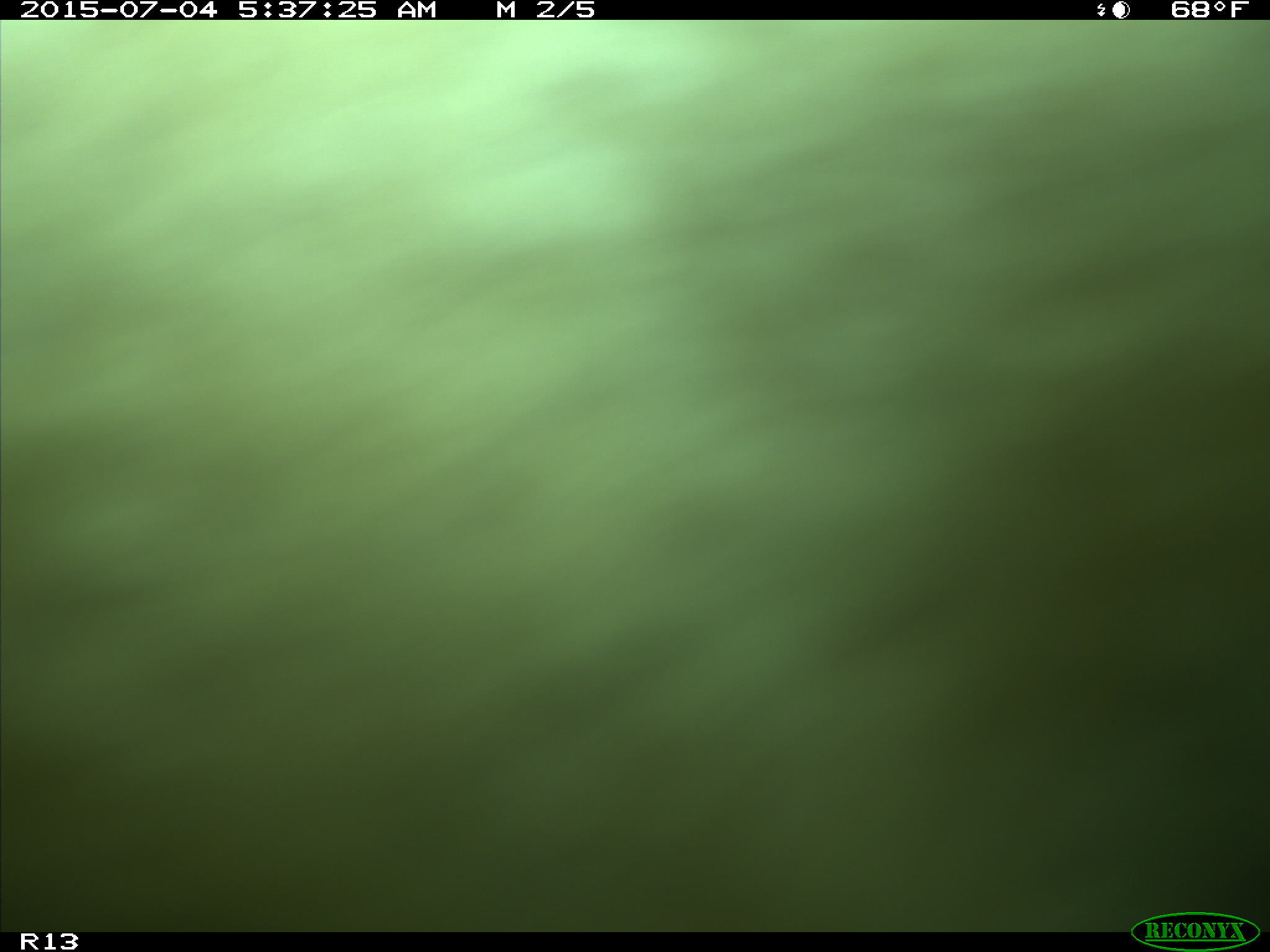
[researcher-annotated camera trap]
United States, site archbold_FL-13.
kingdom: Animalia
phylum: Chordata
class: Mammalia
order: Artiodactyla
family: Bovidae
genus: Bos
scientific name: Bos taurus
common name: domestic cow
Bos taurus (domestic cow).